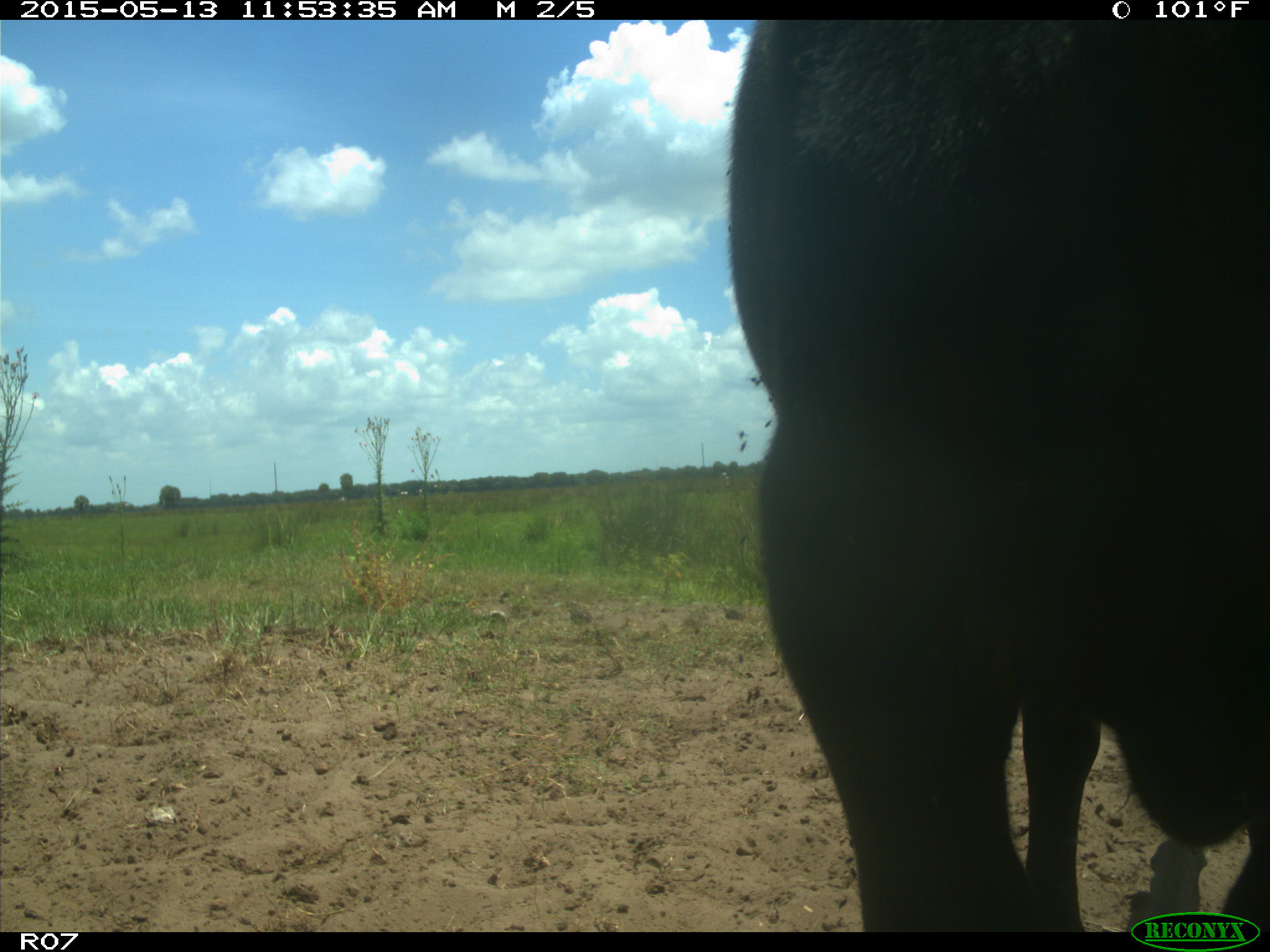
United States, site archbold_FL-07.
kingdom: Animalia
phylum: Chordata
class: Mammalia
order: Artiodactyla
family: Bovidae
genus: Bos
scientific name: Bos taurus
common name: domestic cow